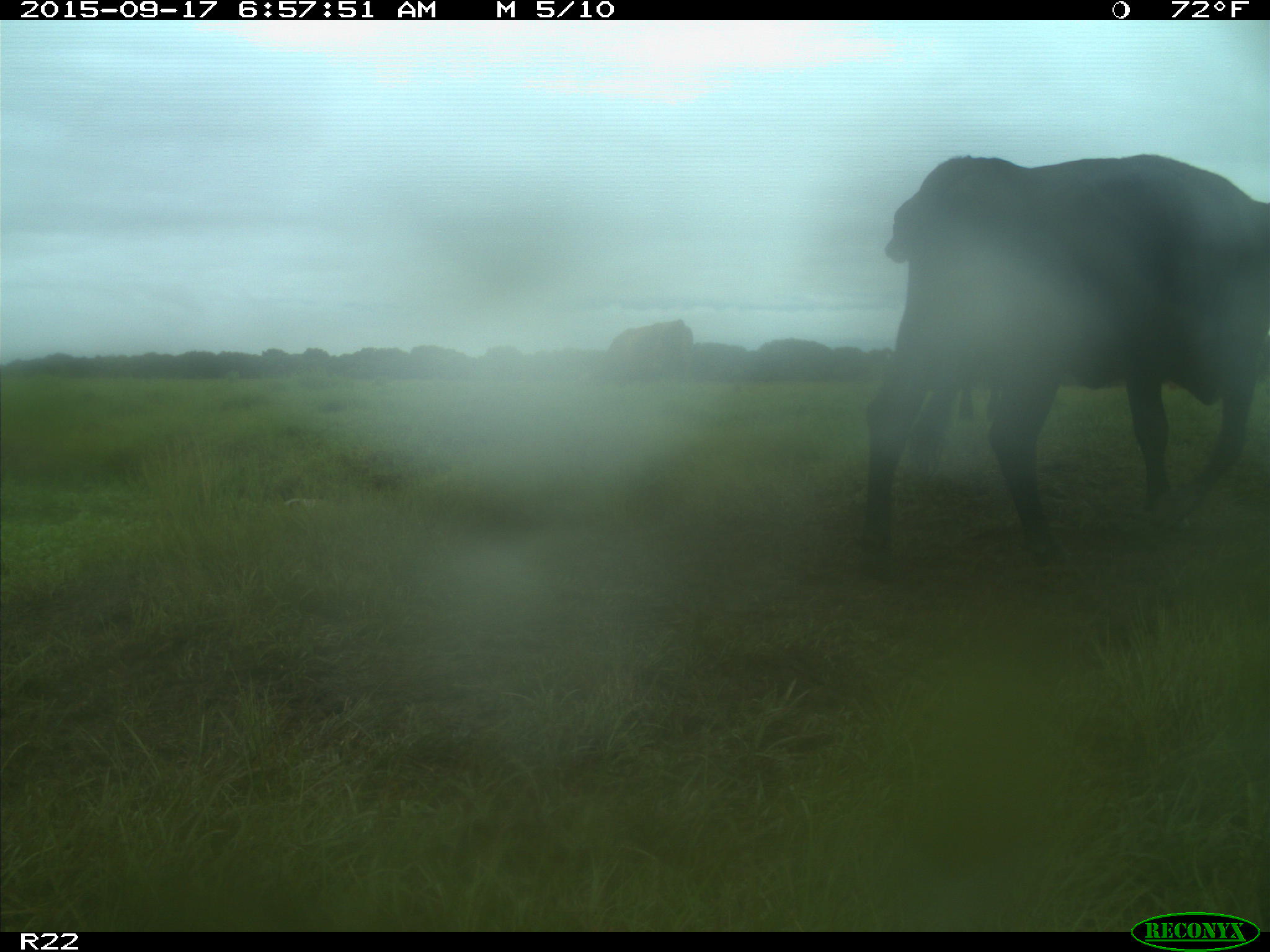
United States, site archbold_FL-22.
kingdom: Animalia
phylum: Chordata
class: Mammalia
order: Artiodactyla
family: Bovidae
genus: Bos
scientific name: Bos taurus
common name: domestic cow